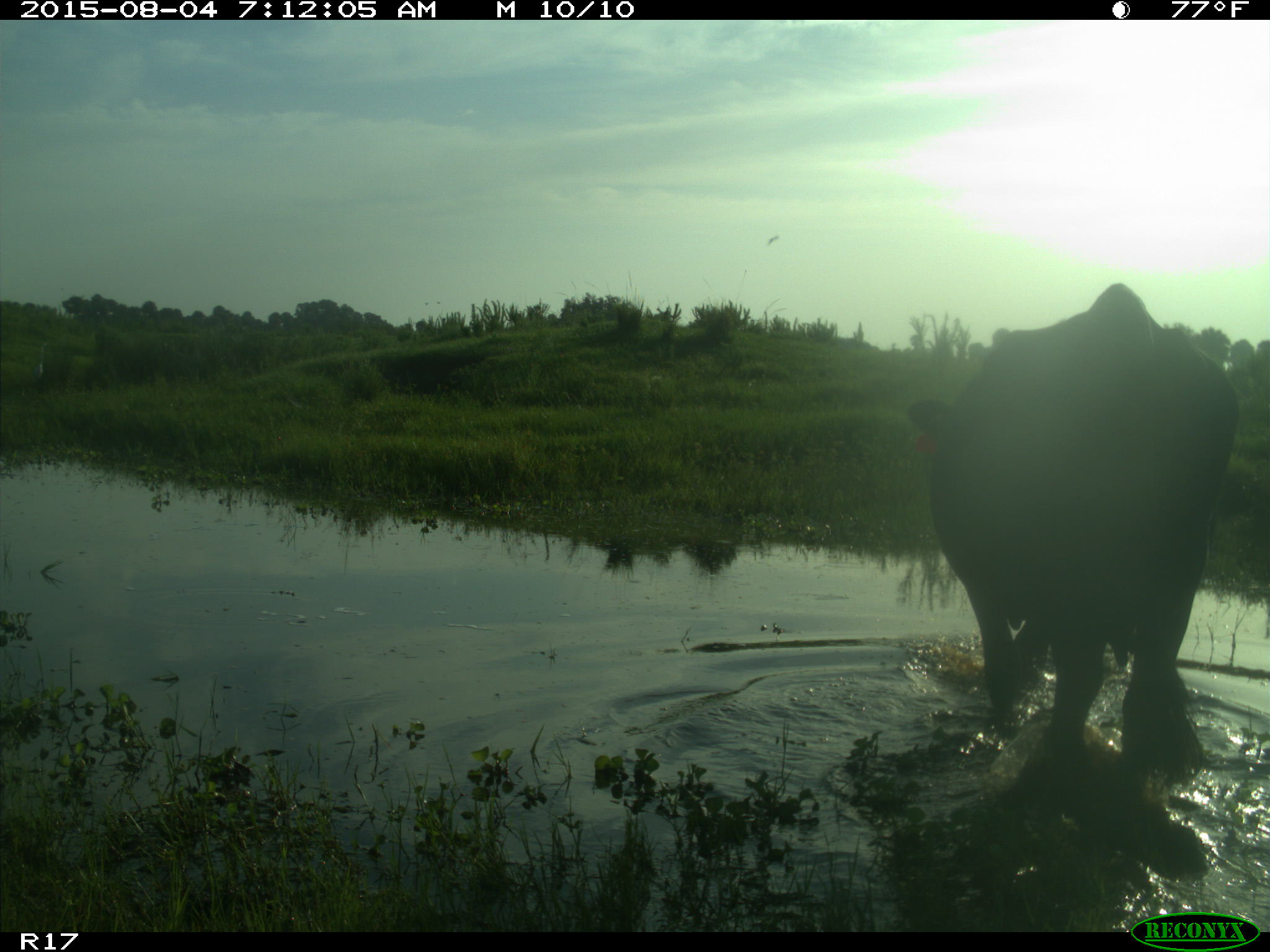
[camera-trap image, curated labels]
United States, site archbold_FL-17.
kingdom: Animalia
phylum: Chordata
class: Mammalia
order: Artiodactyla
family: Bovidae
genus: Bos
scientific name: Bos taurus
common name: domestic cow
Bos taurus (domestic cow).